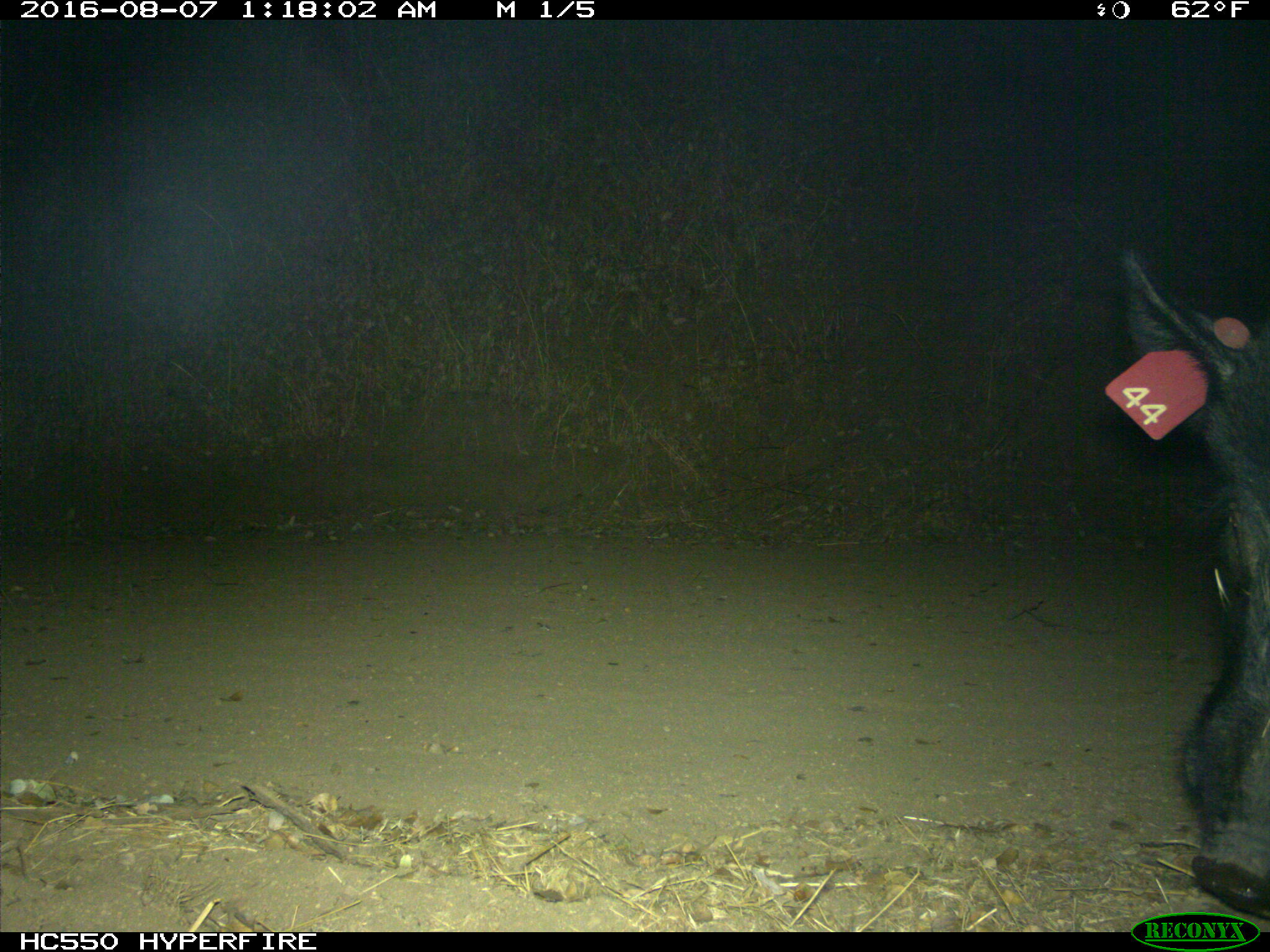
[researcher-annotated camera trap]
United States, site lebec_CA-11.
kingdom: Animalia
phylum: Chordata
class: Mammalia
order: Artiodactyla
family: Suidae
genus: Sus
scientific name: Sus scrofa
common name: wild boar